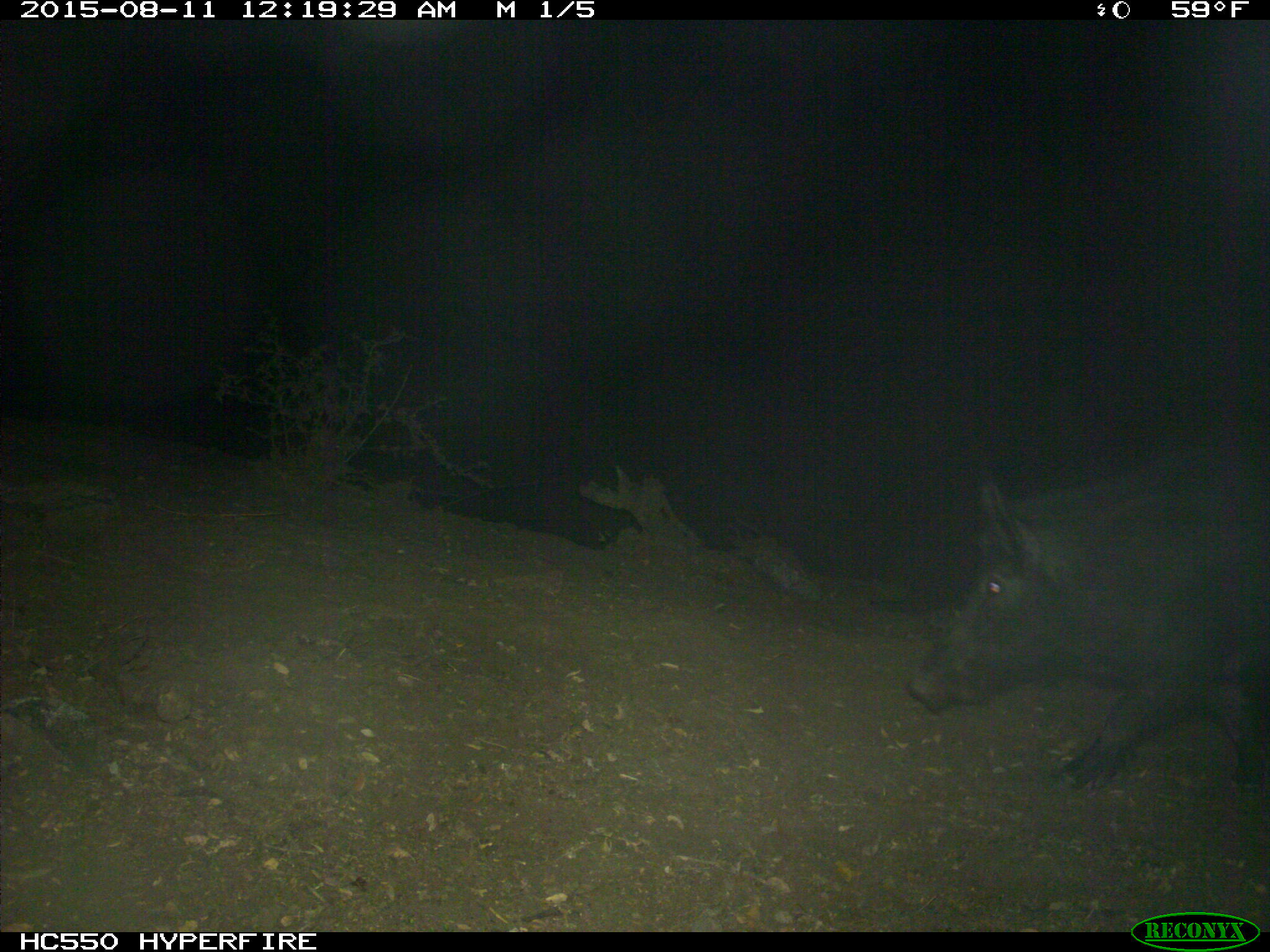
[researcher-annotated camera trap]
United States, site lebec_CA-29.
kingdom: Animalia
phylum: Chordata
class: Mammalia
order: Artiodactyla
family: Suidae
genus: Sus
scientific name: Sus scrofa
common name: wild boar